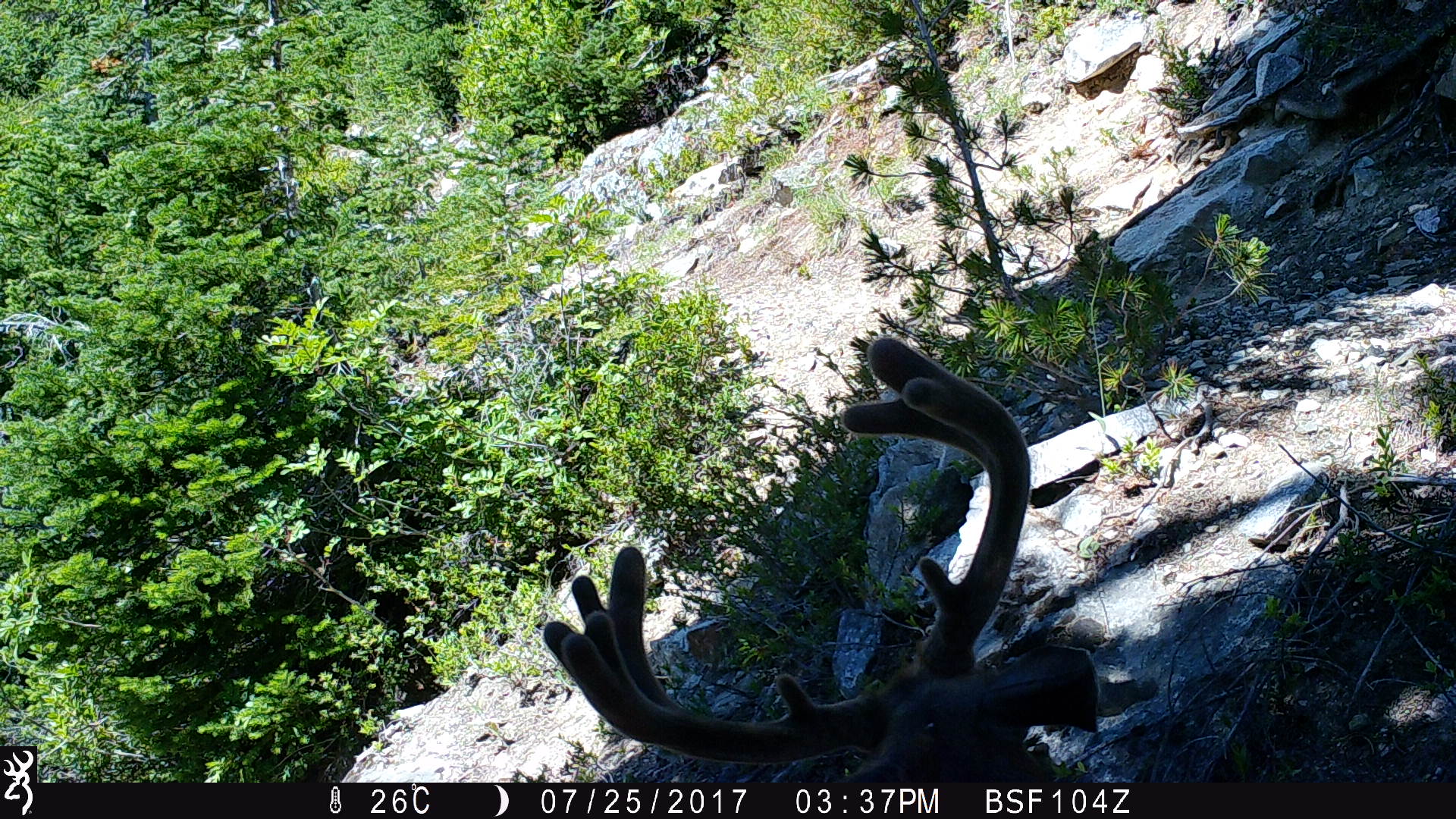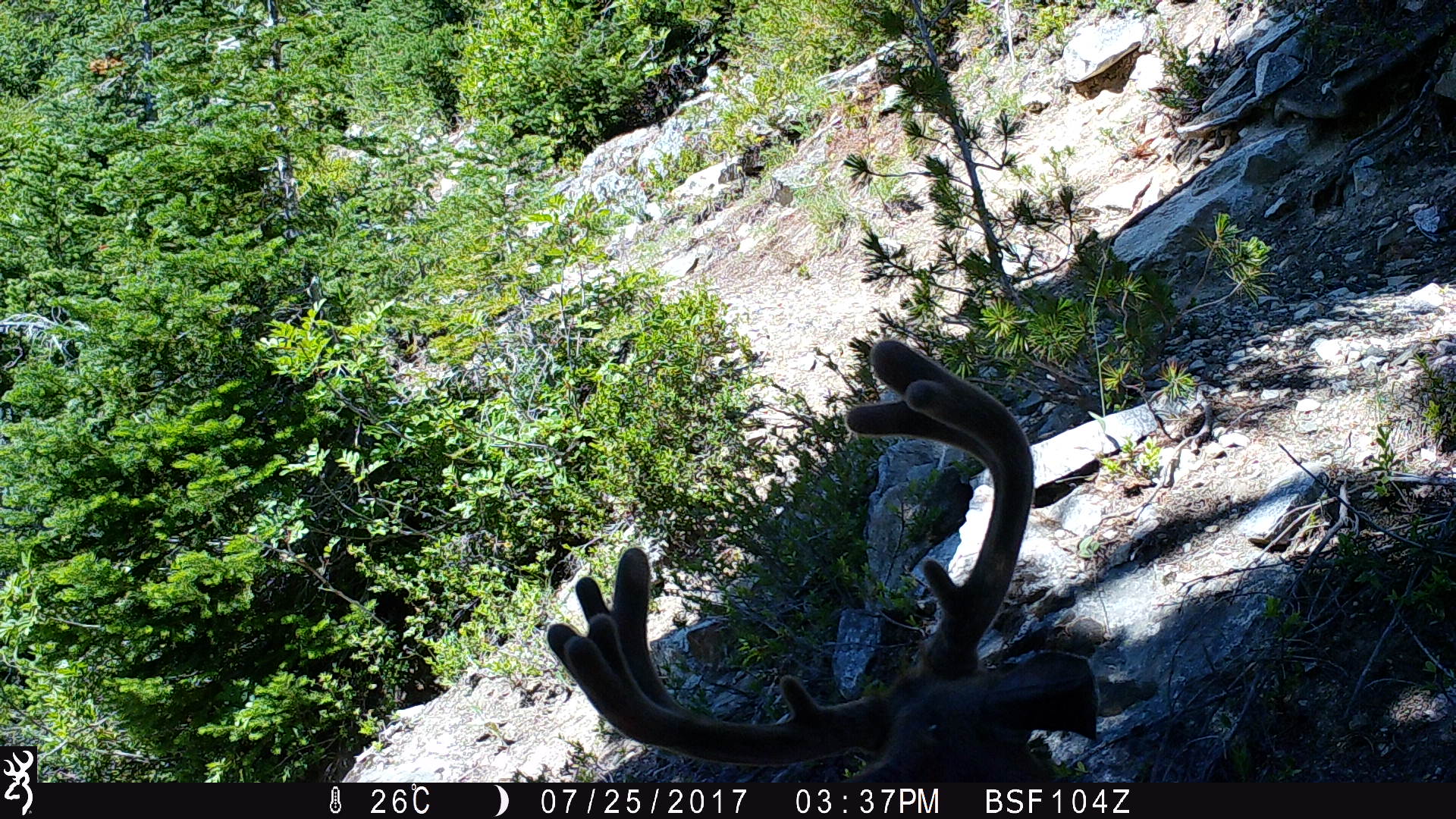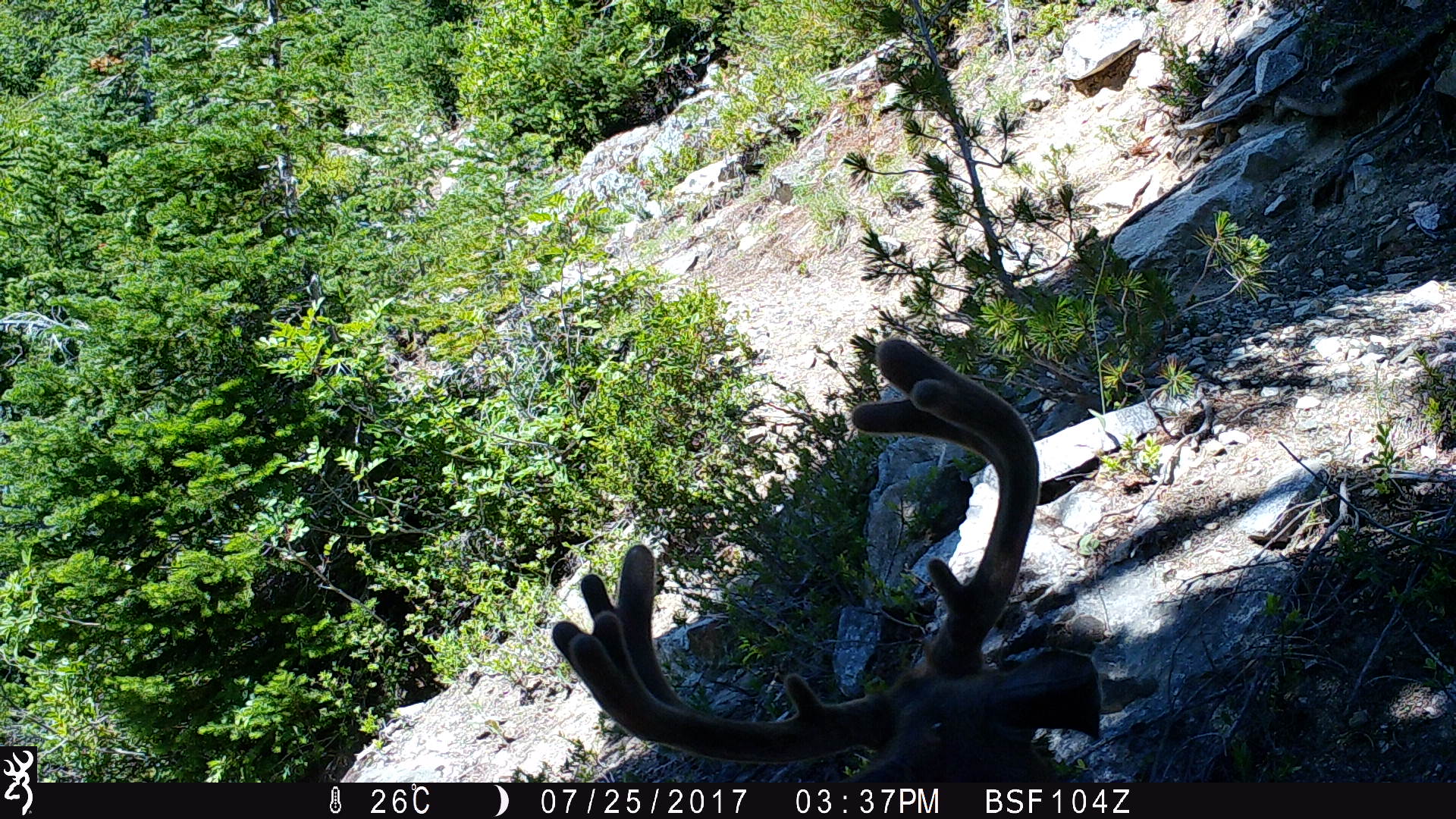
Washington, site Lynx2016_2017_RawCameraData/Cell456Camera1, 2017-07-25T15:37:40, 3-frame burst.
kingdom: Animalia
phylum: Chordata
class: Mammalia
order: Artiodactyla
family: Cervidae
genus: Odocoileus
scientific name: Odocoileus hemionus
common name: mule deer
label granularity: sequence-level